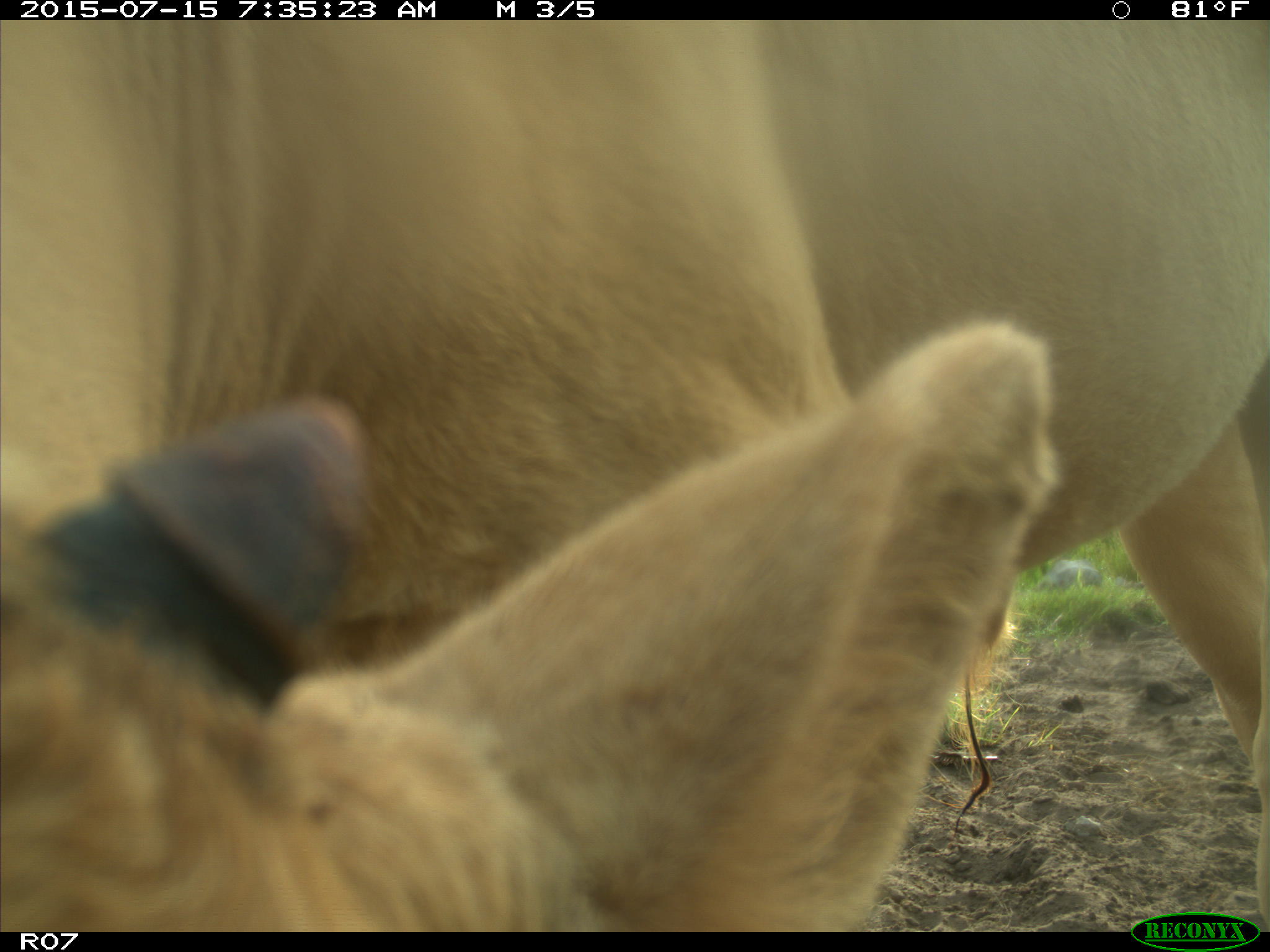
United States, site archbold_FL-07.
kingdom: Animalia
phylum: Chordata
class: Mammalia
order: Artiodactyla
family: Bovidae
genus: Bos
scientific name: Bos taurus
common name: domestic cow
Bos taurus (domestic cow).